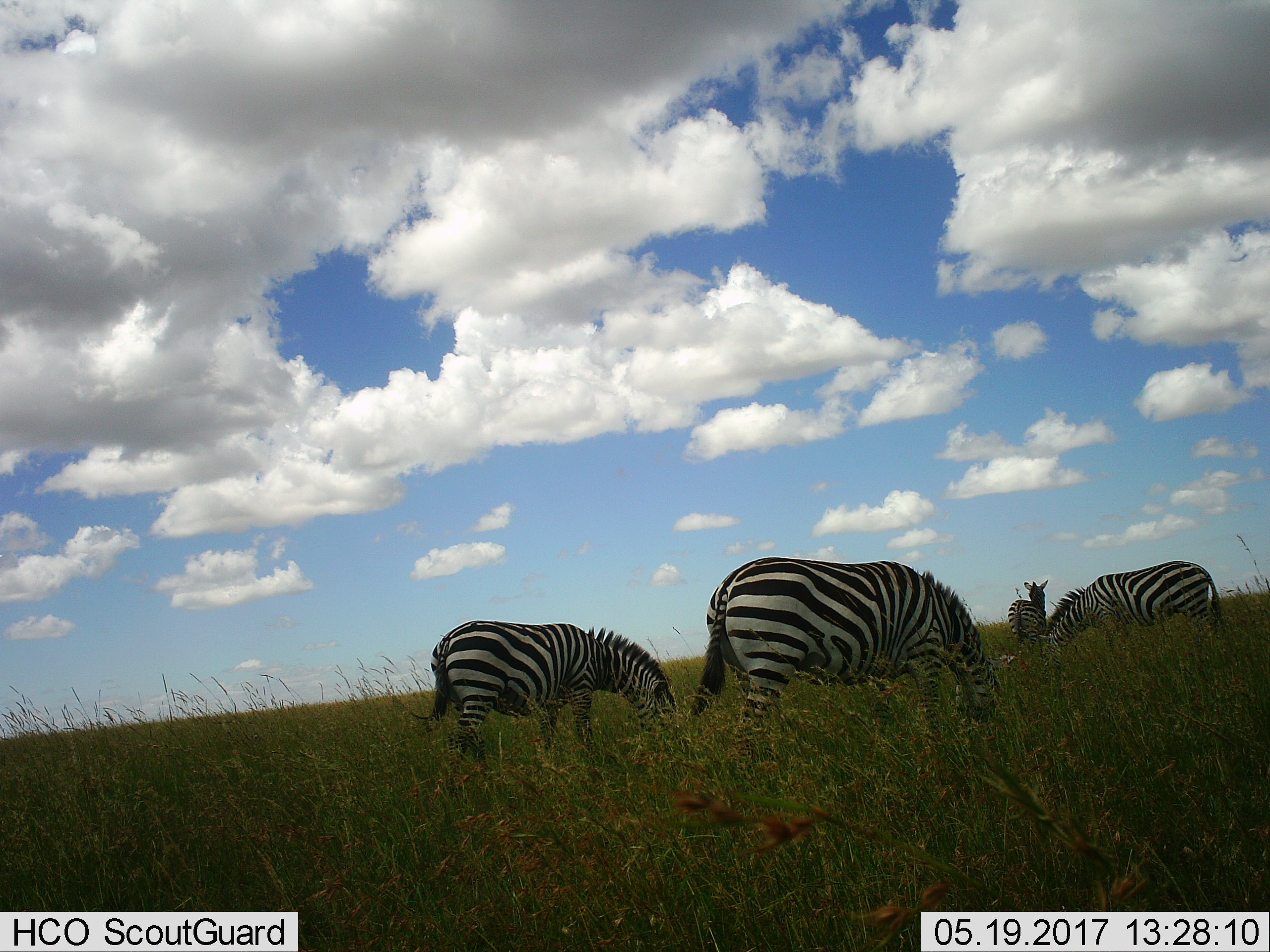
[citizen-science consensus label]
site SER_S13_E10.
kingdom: Animalia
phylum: Chordata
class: Mammalia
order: Perissodactyla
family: Equidae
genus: Equus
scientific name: Equus quagga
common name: plains zebra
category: zebraplains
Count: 4.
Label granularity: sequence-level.